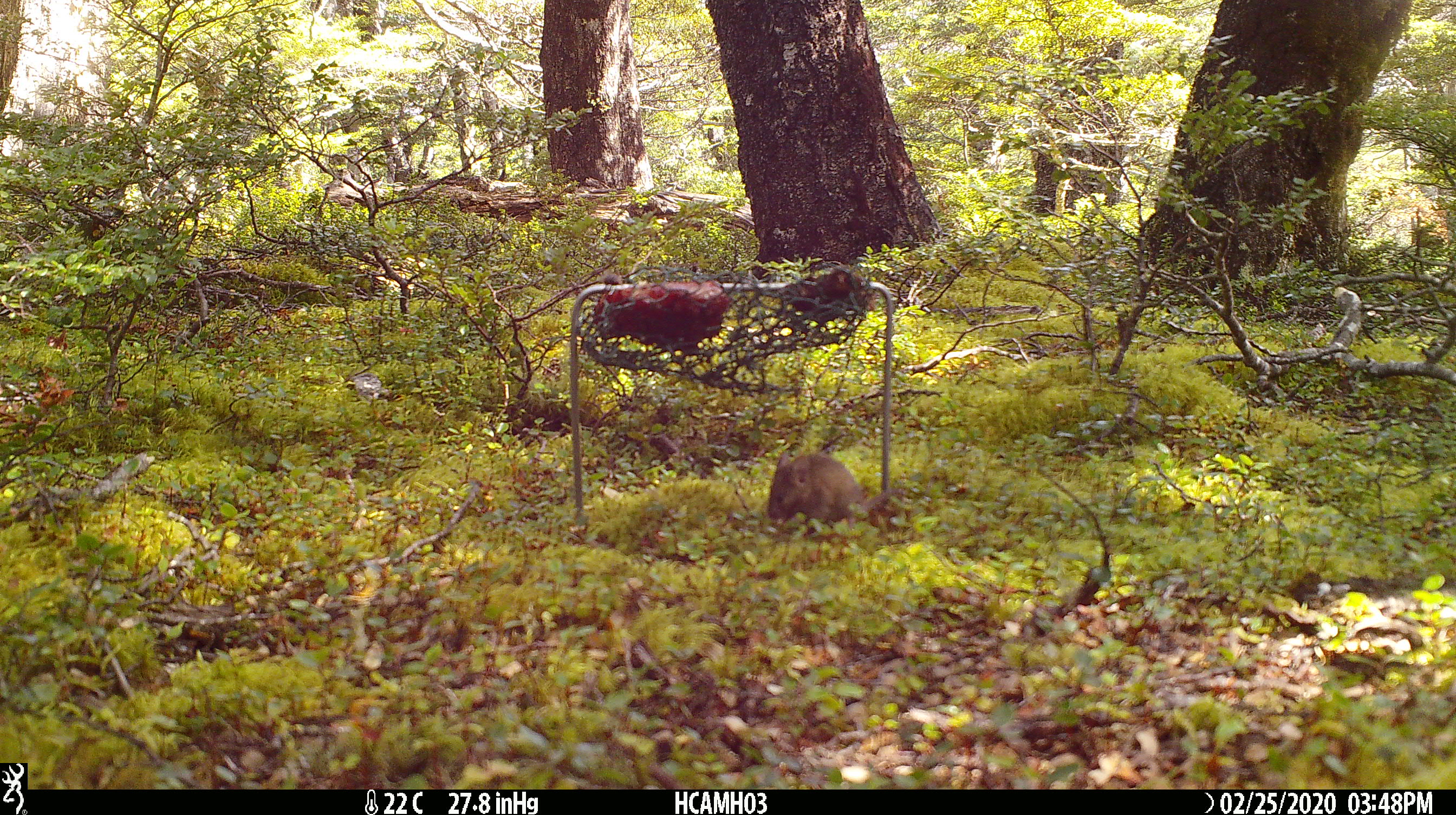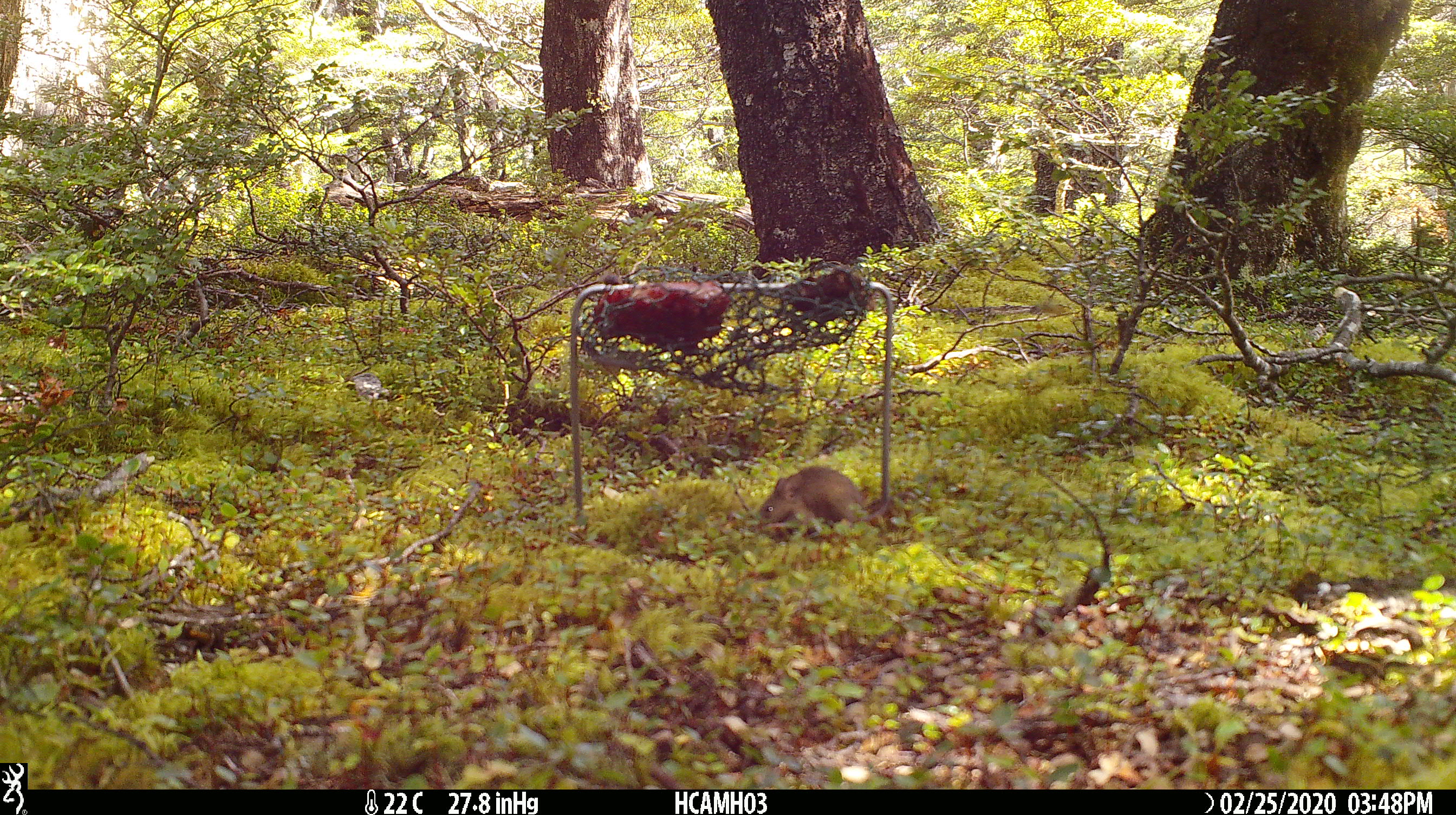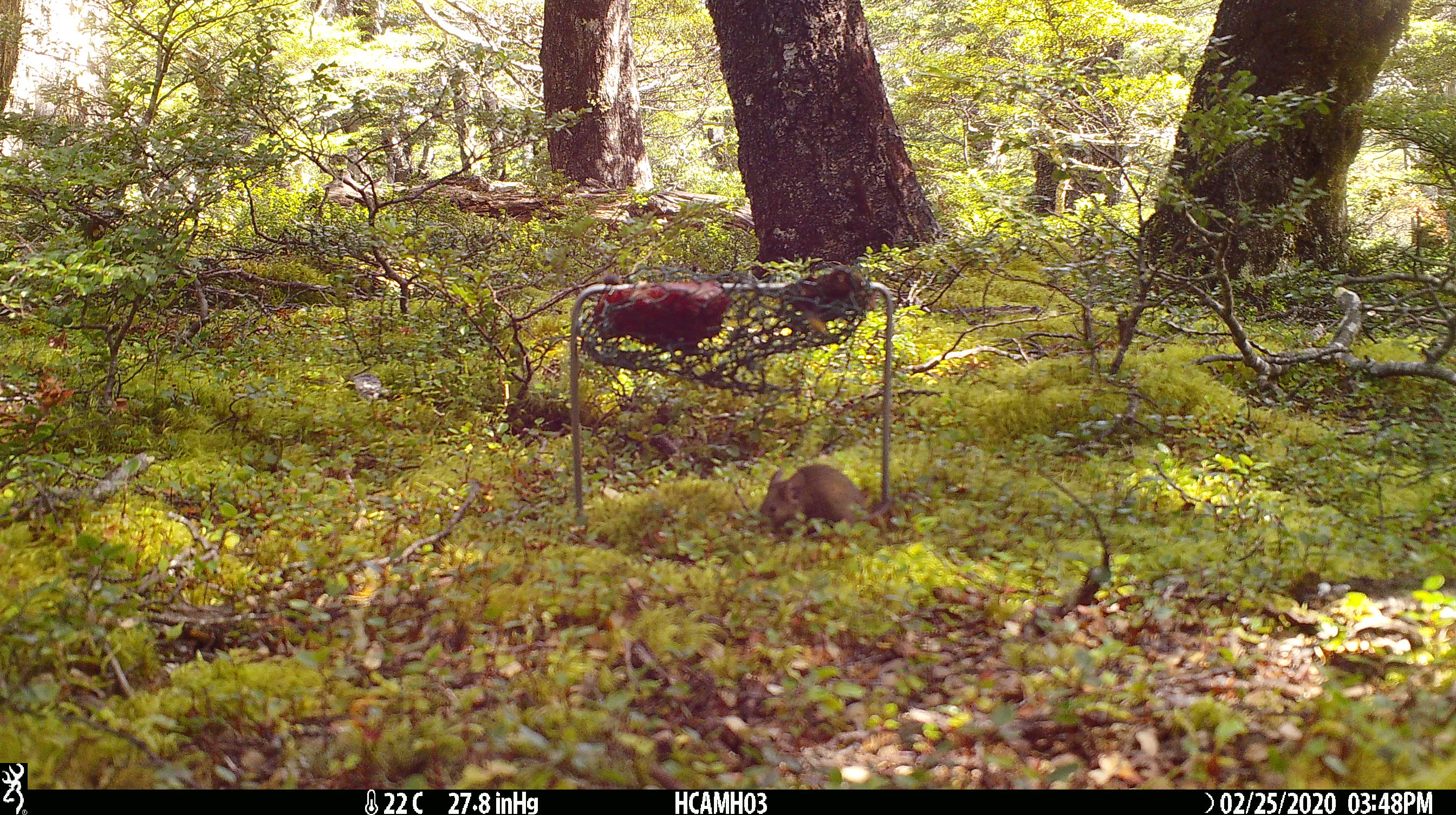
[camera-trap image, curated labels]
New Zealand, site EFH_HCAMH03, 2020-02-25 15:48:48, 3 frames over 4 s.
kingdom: Animalia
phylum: Chordata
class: Mammalia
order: Rodentia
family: Muridae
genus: Mus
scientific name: Mus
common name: mouse